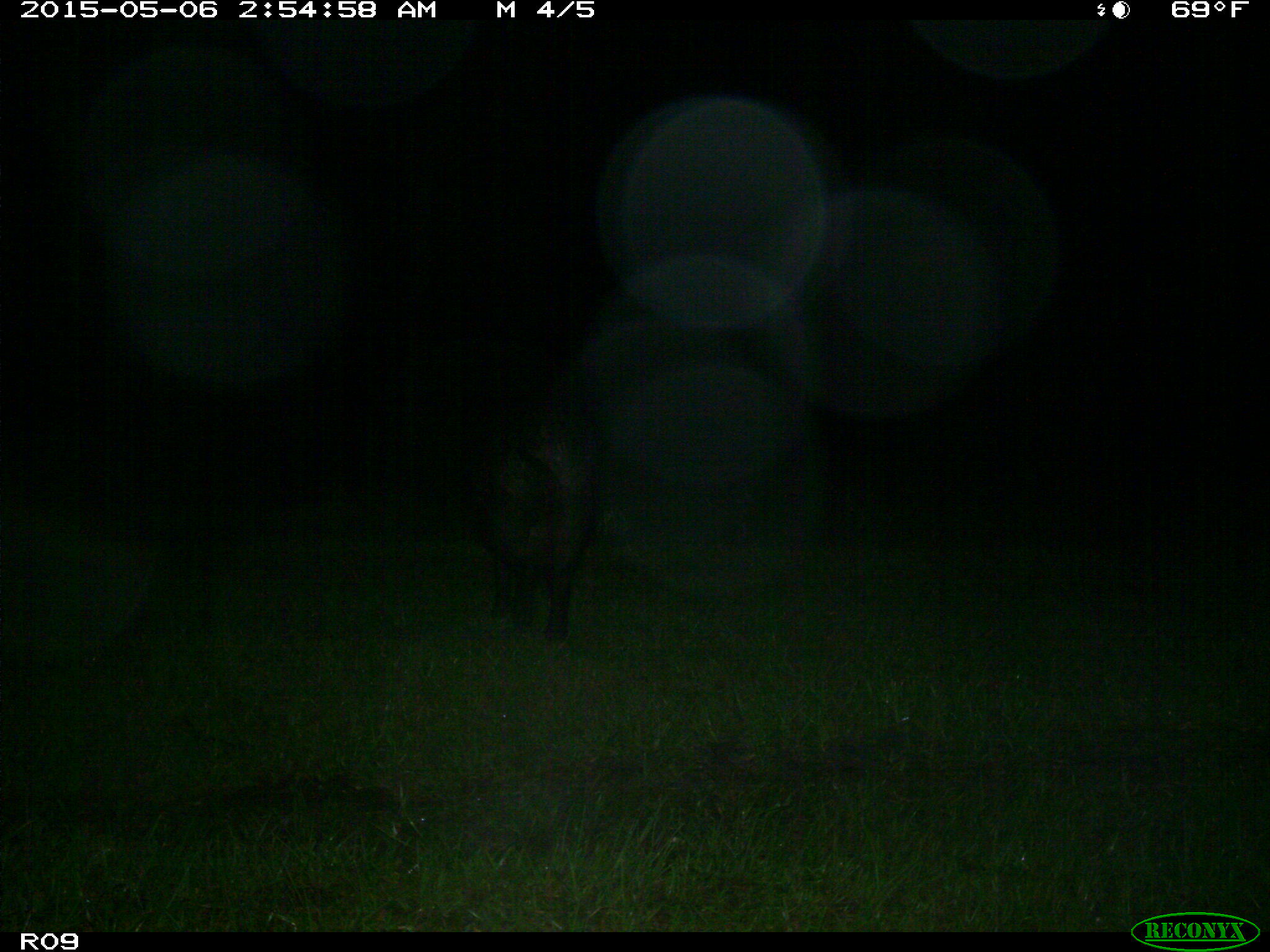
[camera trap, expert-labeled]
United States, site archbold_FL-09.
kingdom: Animalia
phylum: Chordata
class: Mammalia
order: Artiodactyla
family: Suidae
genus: Sus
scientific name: Sus scrofa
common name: wild boar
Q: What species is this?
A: Sus scrofa (wild boar).